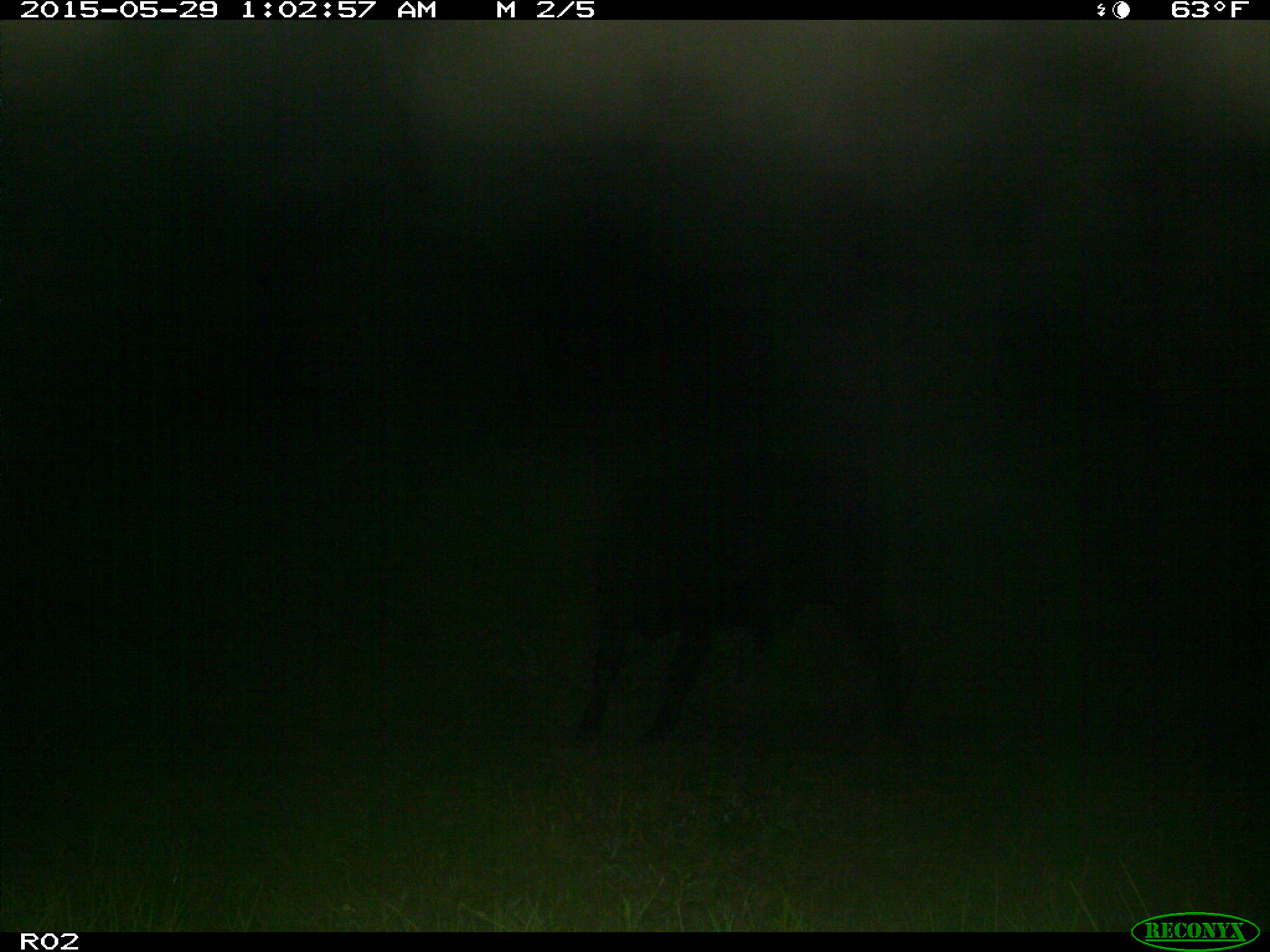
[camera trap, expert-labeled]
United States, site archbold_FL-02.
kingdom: Animalia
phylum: Chordata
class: Mammalia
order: Artiodactyla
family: Bovidae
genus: Bos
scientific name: Bos taurus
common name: domestic cow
Bos taurus (domestic cow).